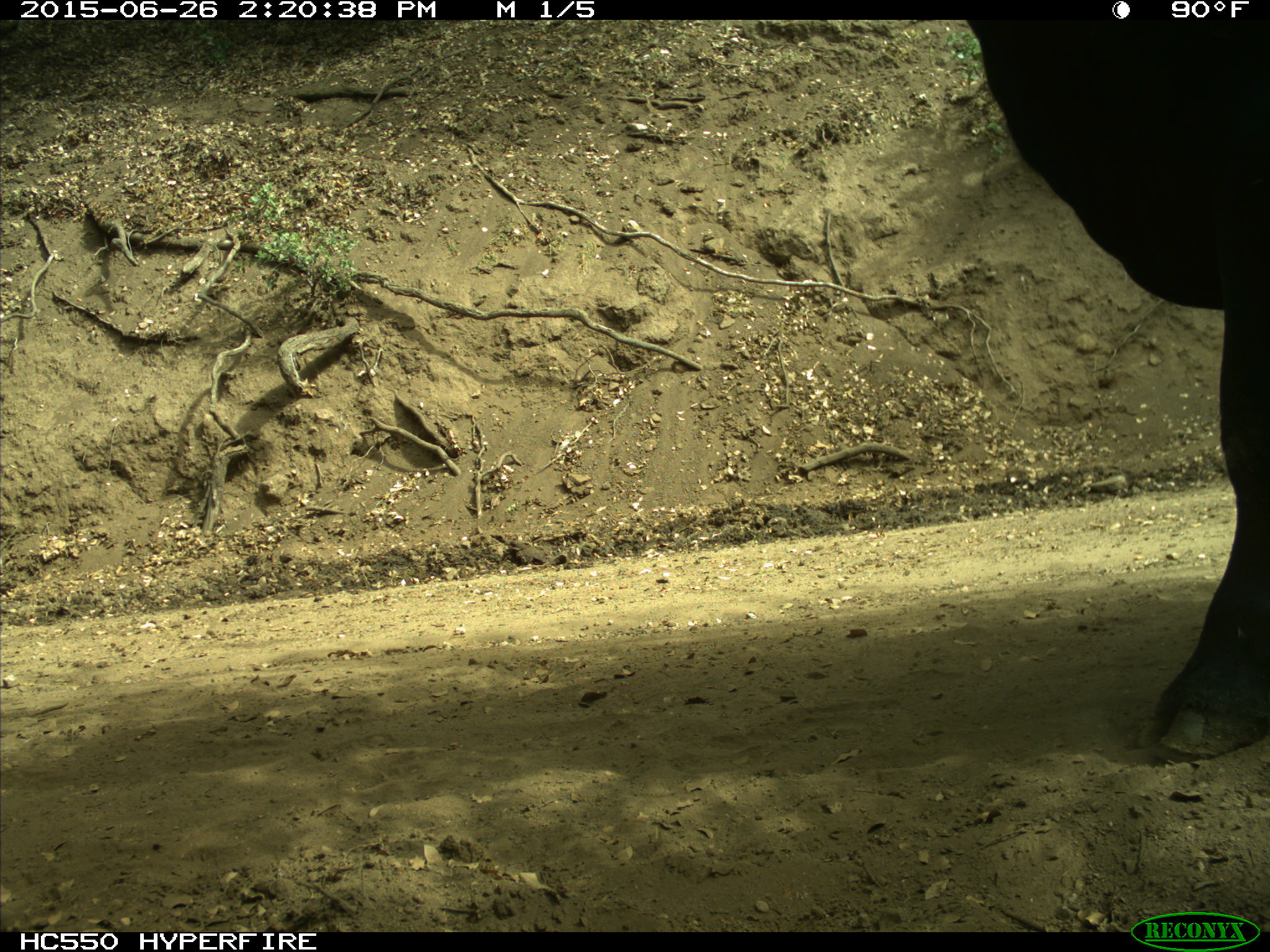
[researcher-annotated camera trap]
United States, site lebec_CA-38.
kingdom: Animalia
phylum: Chordata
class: Mammalia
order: Artiodactyla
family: Bovidae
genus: Bos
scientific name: Bos taurus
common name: domestic cow